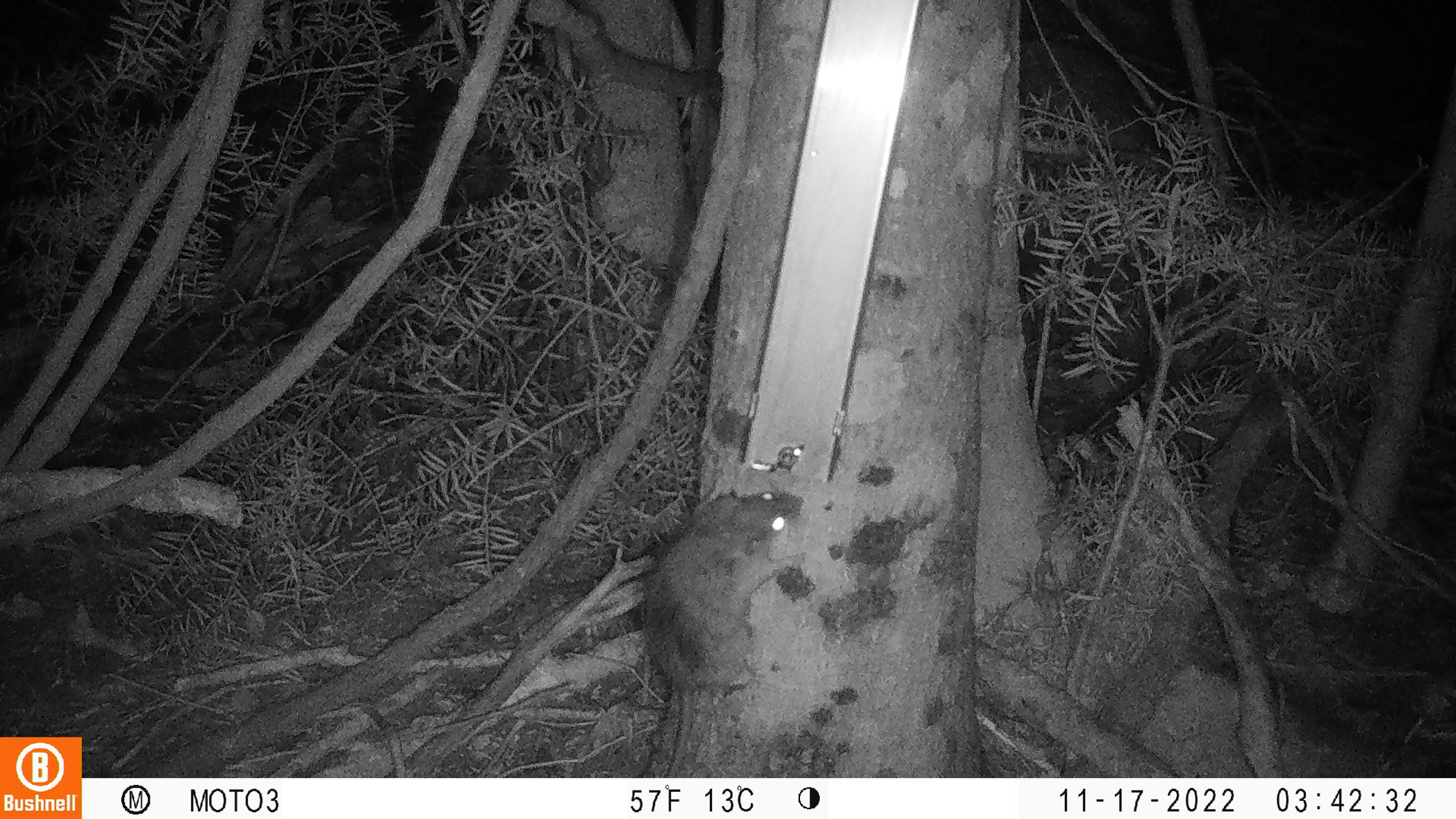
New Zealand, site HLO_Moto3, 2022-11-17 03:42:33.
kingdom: Animalia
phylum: Chordata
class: Mammalia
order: Rodentia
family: Muridae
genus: Rattus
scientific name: Rattus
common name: rat